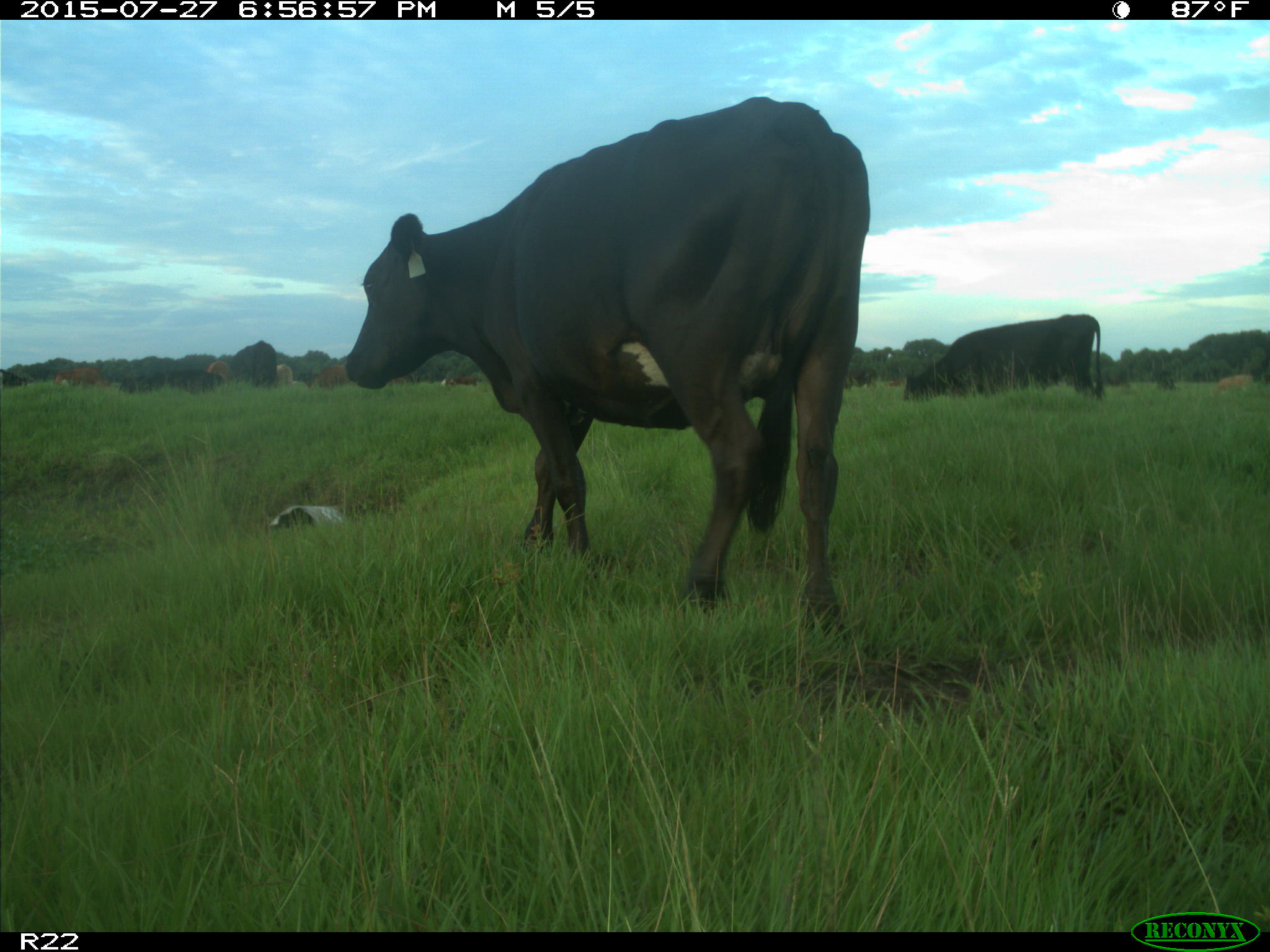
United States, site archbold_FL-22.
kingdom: Animalia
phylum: Chordata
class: Mammalia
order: Artiodactyla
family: Bovidae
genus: Bos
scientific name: Bos taurus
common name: domestic cow